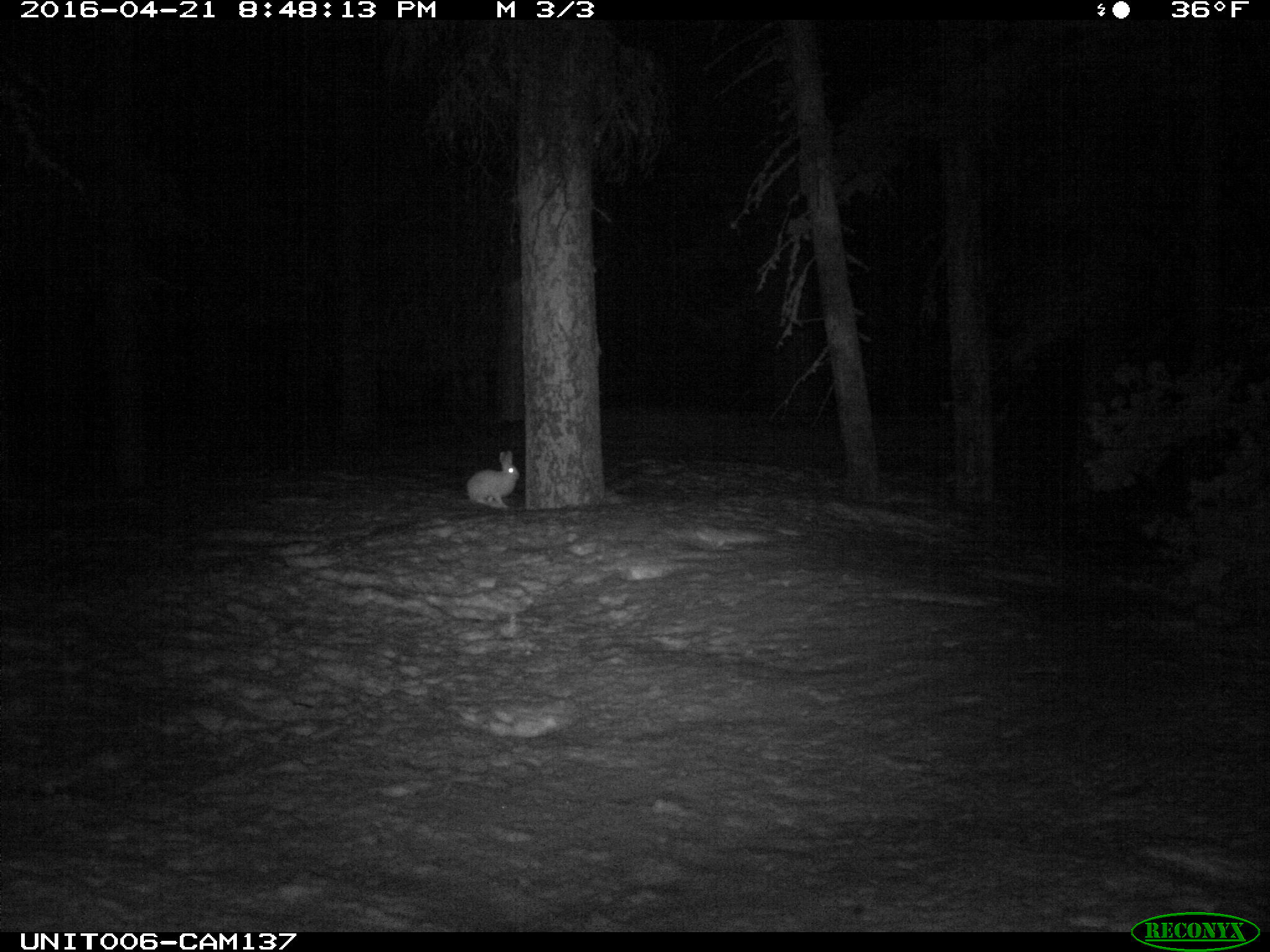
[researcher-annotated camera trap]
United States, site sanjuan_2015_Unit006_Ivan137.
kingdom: Animalia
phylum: Chordata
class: Mammalia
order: Lagomorpha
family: Leporidae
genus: Lepus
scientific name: Lepus americanus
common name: snowshoe hare